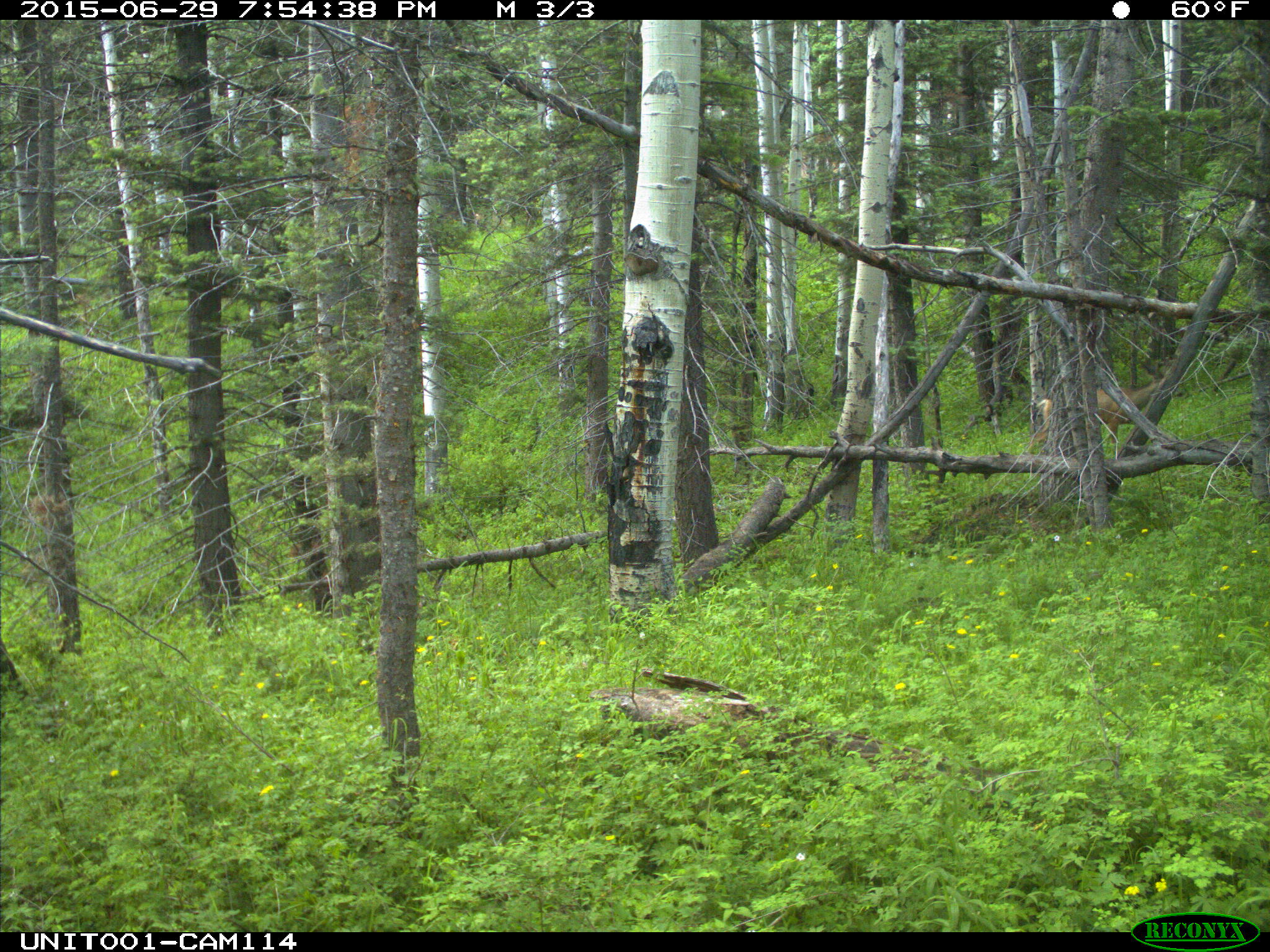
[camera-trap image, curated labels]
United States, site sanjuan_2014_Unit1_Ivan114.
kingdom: Animalia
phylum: Chordata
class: Mammalia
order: Artiodactyla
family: Cervidae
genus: Odocoileus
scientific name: Odocoileus hemionus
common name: mule deer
Odocoileus hemionus (mule deer).